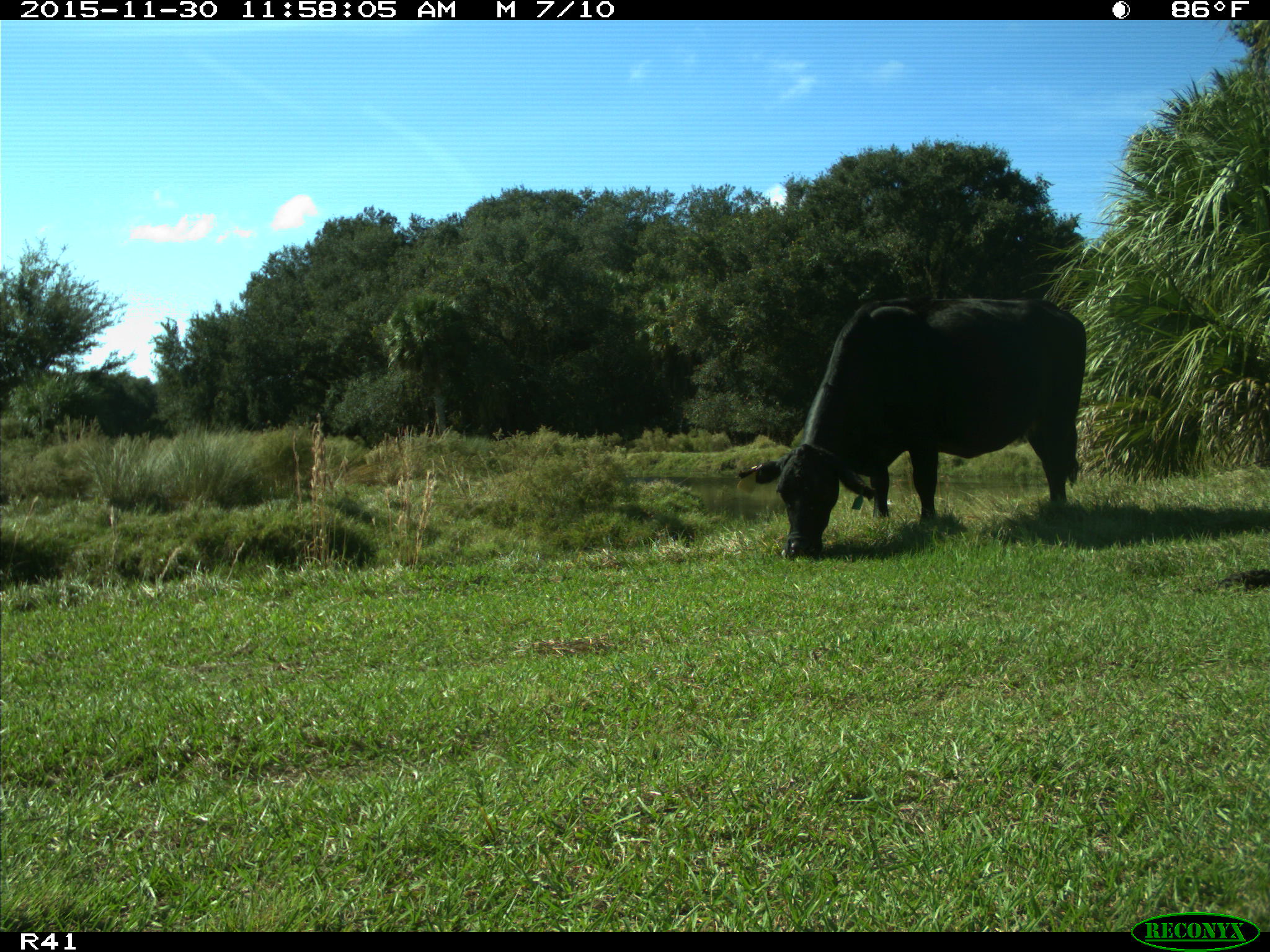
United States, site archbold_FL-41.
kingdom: Animalia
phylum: Chordata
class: Mammalia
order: Artiodactyla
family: Bovidae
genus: Bos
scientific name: Bos taurus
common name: domestic cow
Bos taurus (domestic cow).